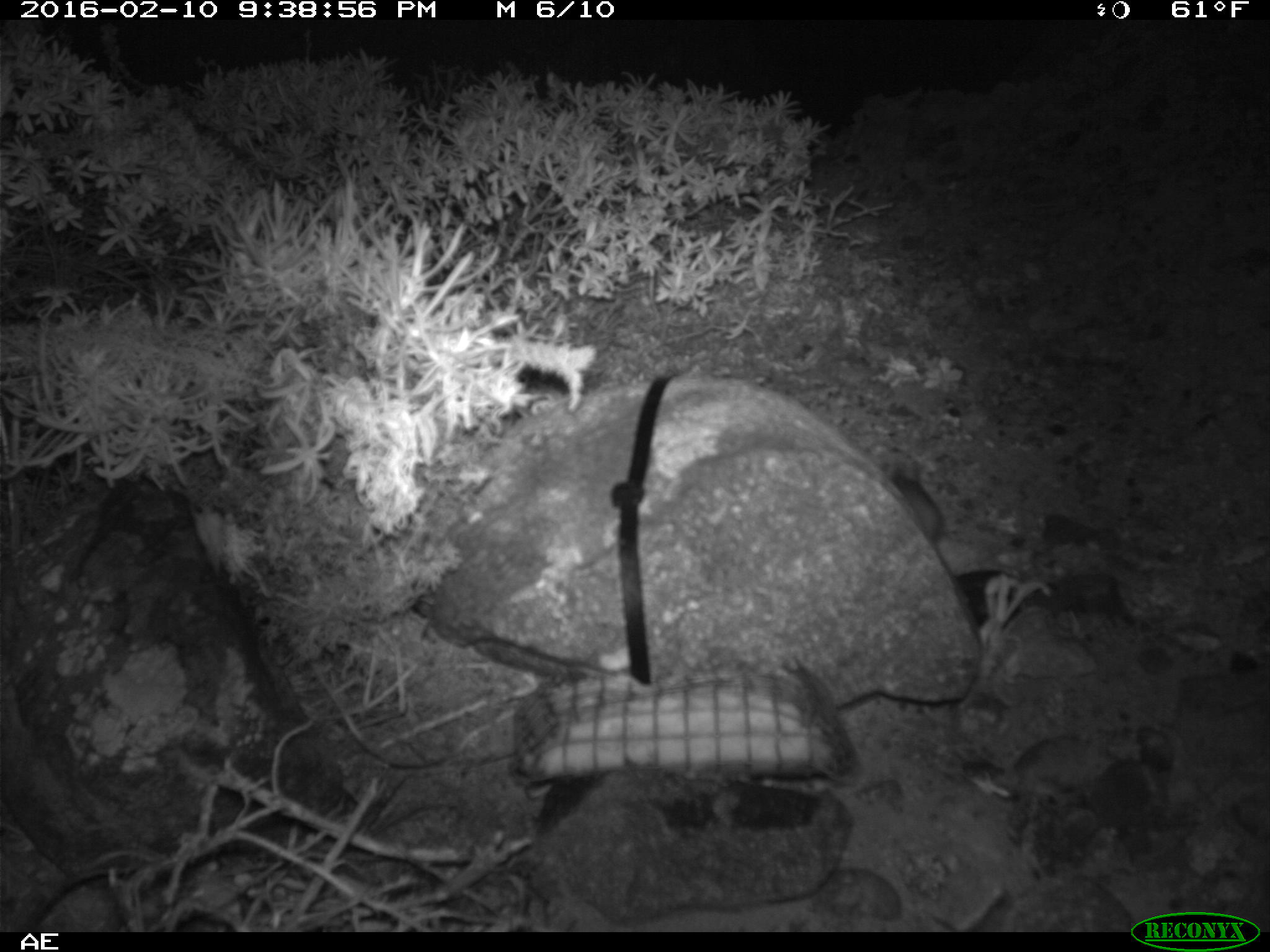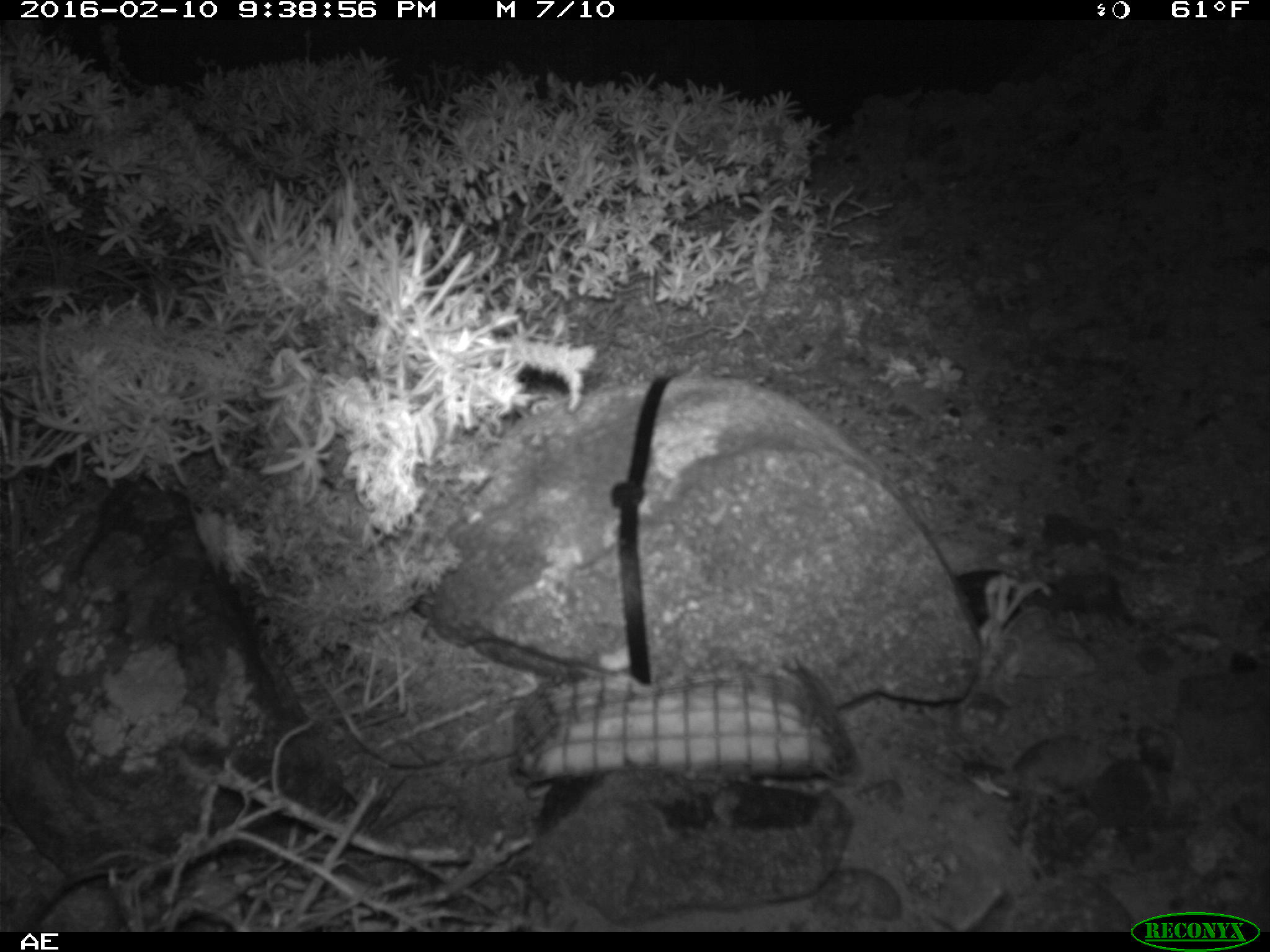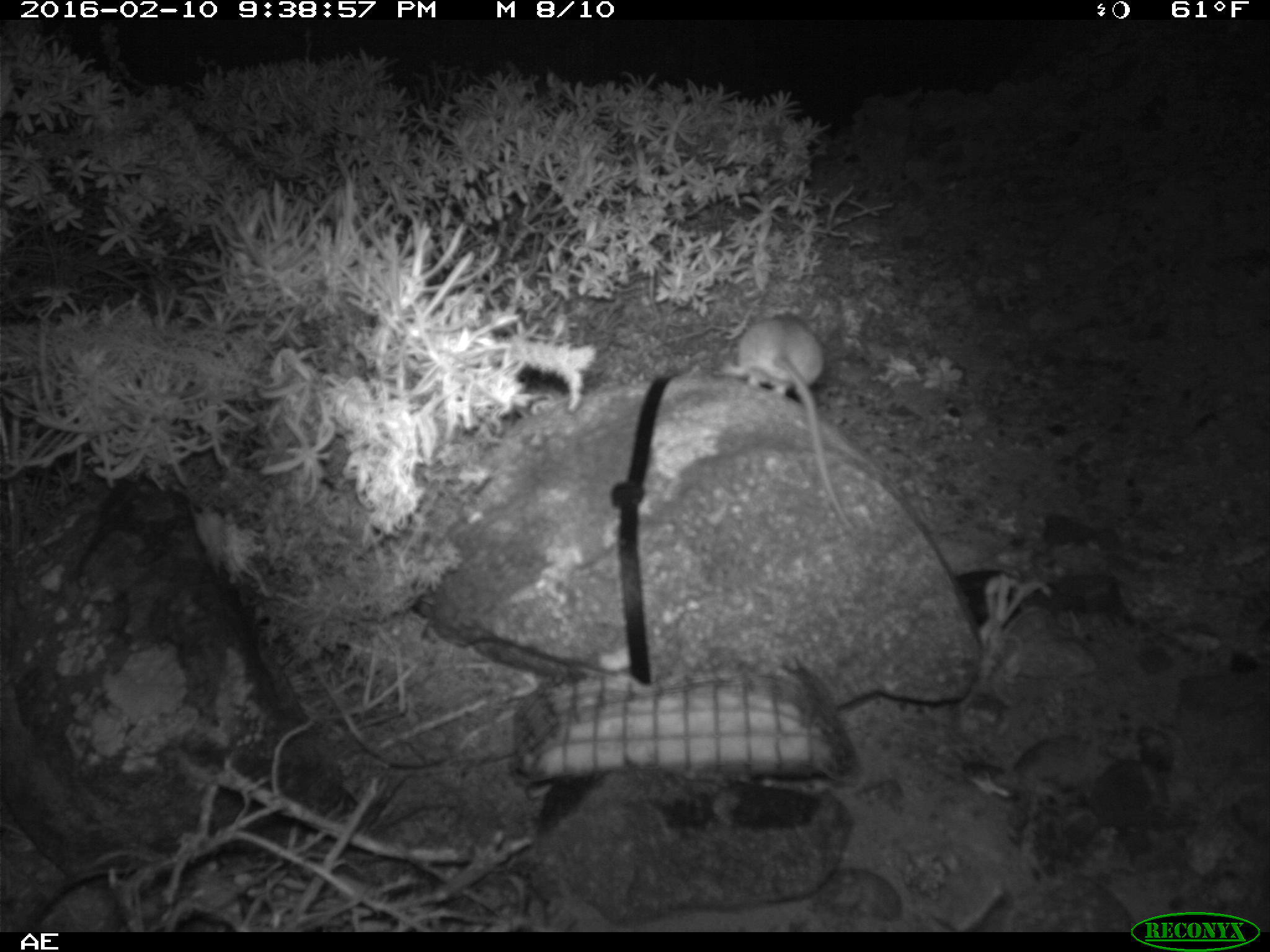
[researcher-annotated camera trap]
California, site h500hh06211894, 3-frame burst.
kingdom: Animalia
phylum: Chordata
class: Mammalia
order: Rodentia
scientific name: Rodentia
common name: rodent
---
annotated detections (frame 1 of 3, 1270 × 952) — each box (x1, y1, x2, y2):
rodent: (879, 457, 941, 540)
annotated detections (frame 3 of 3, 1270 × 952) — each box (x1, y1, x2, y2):
rodent: (716, 307, 857, 539)